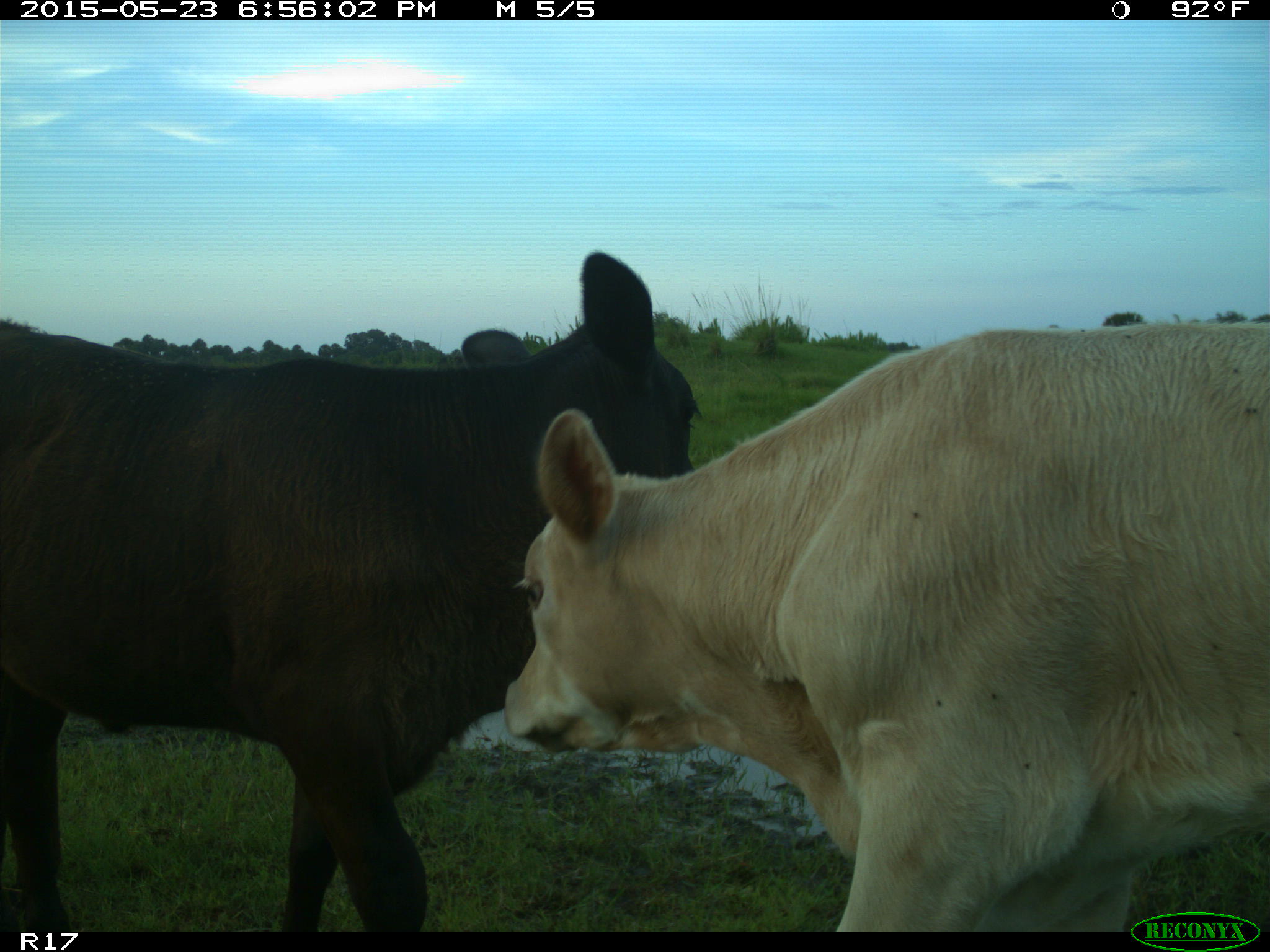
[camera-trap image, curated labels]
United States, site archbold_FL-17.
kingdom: Animalia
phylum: Chordata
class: Mammalia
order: Artiodactyla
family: Bovidae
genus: Bos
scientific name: Bos taurus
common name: domestic cow